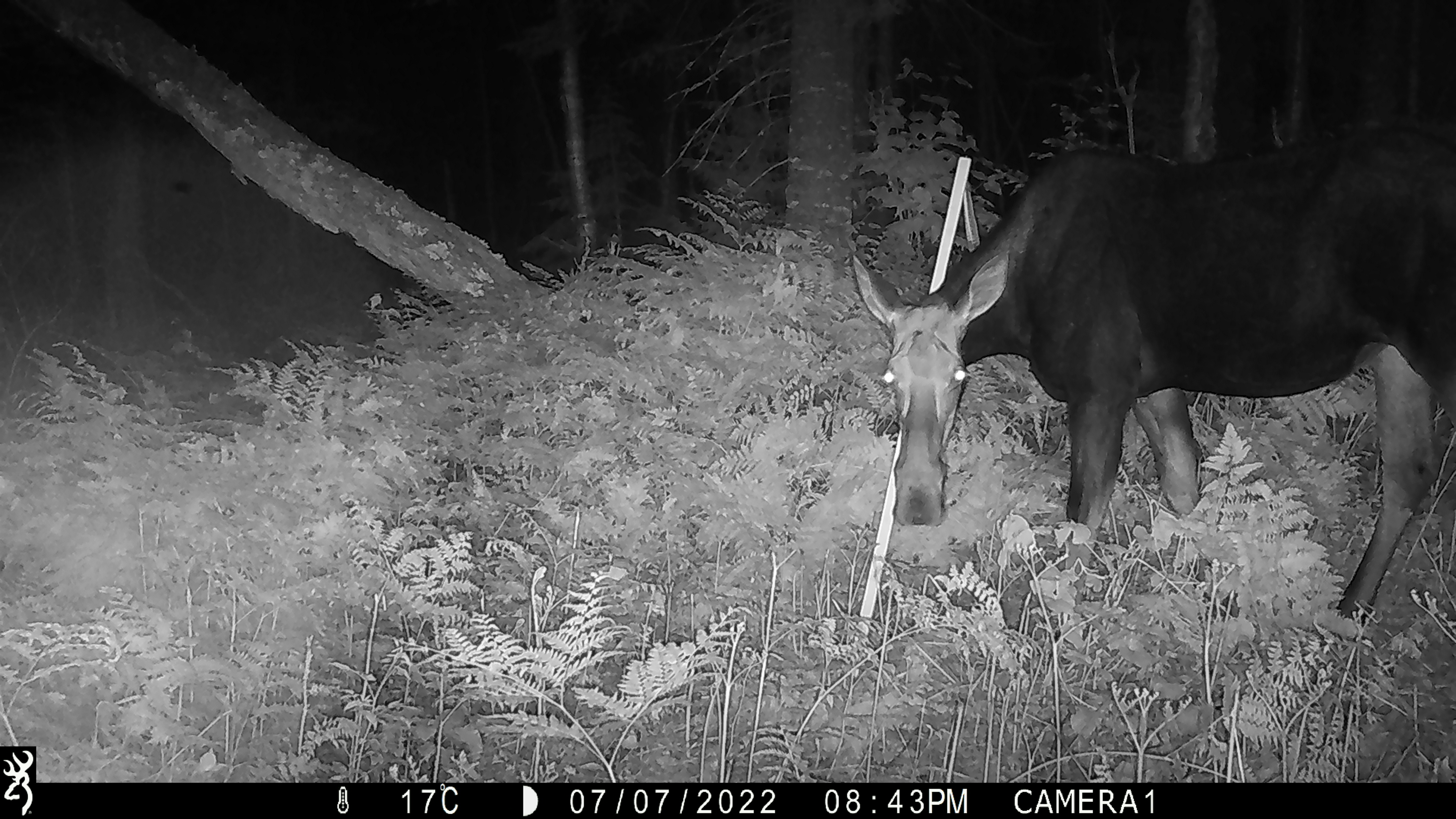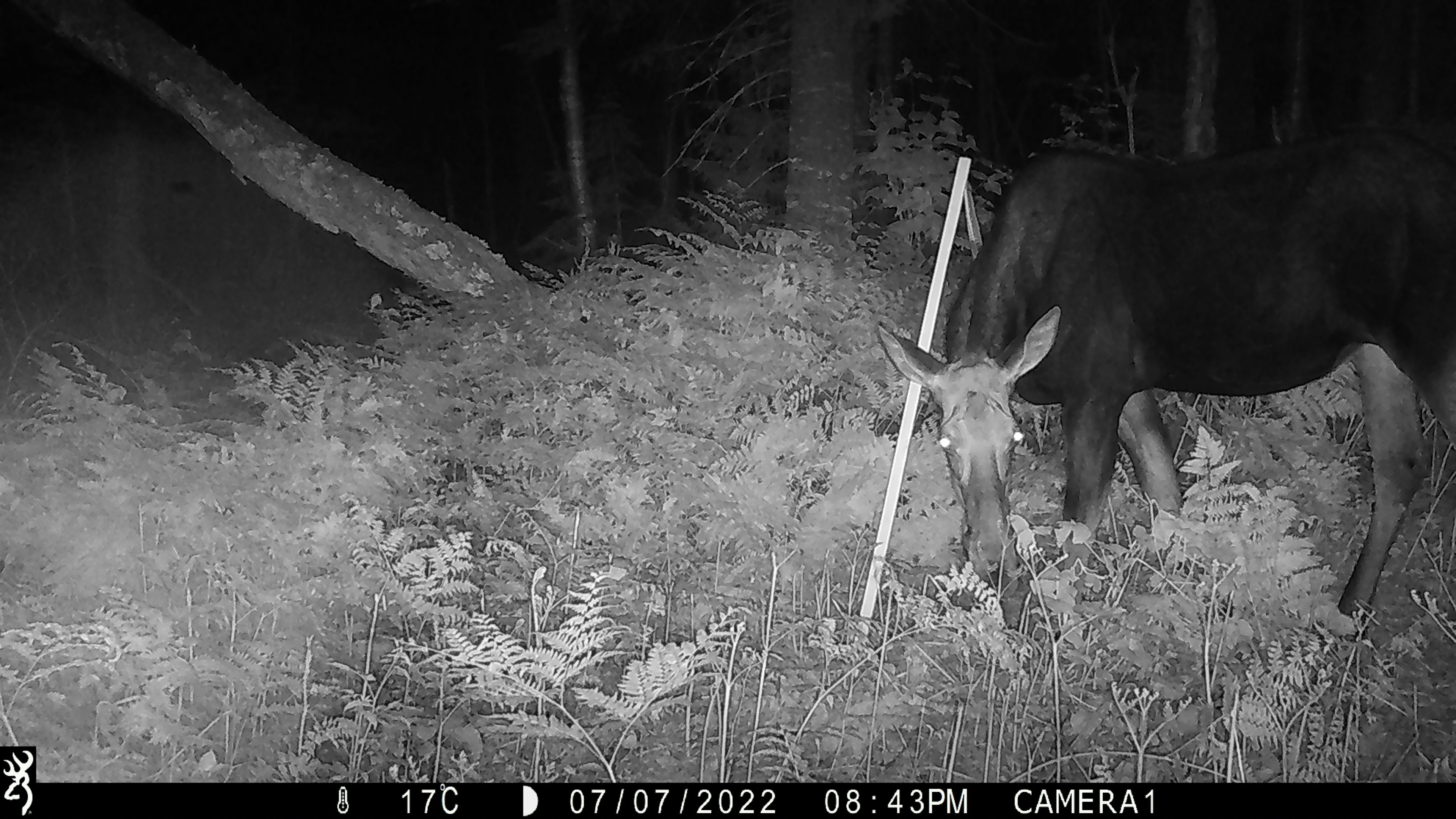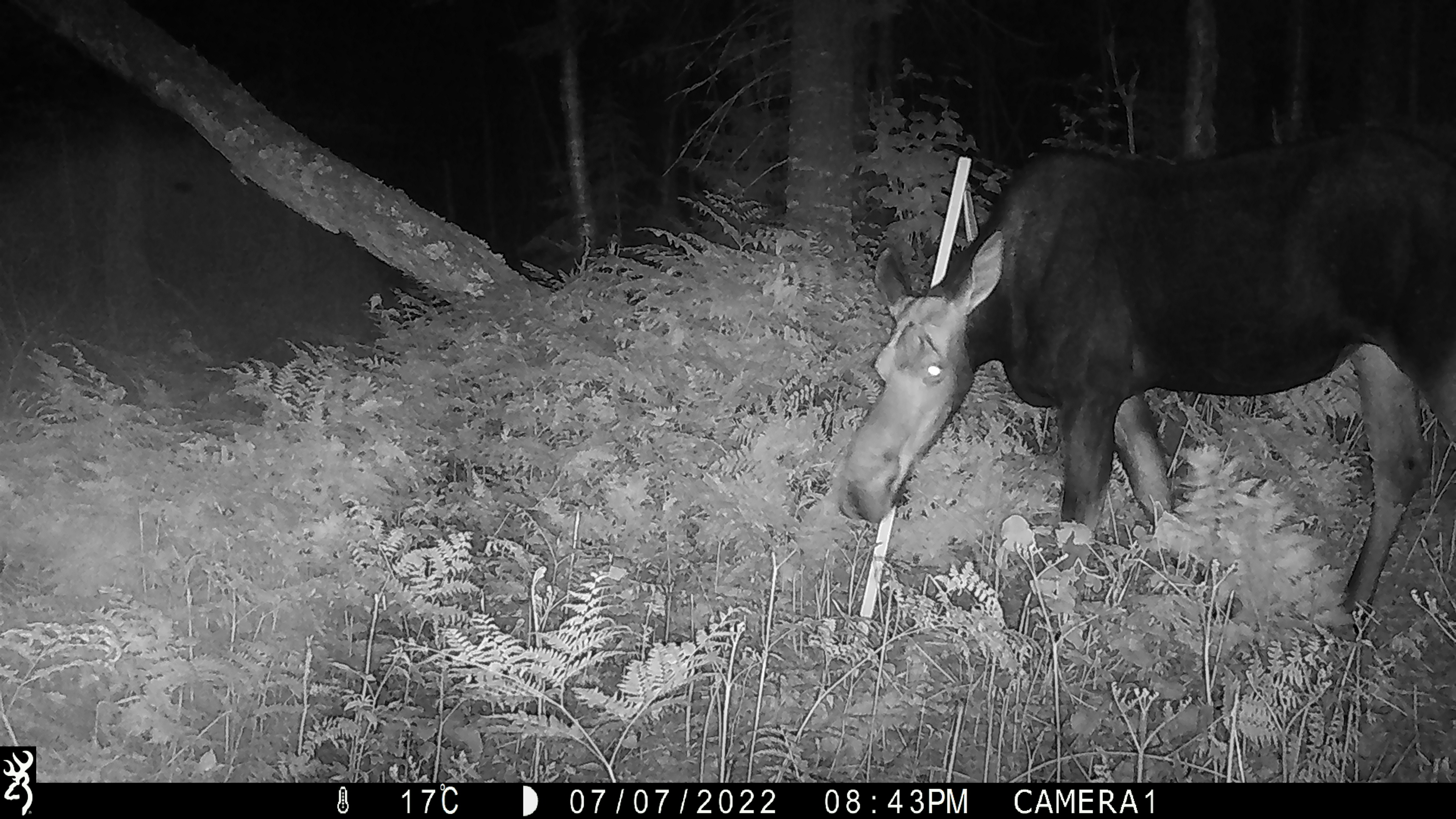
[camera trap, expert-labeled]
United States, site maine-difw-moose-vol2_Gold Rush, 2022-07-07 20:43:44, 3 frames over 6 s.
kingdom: Animalia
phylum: Chordata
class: Mammalia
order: Artiodactyla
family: Cervidae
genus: Alces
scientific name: Alces alces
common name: moose